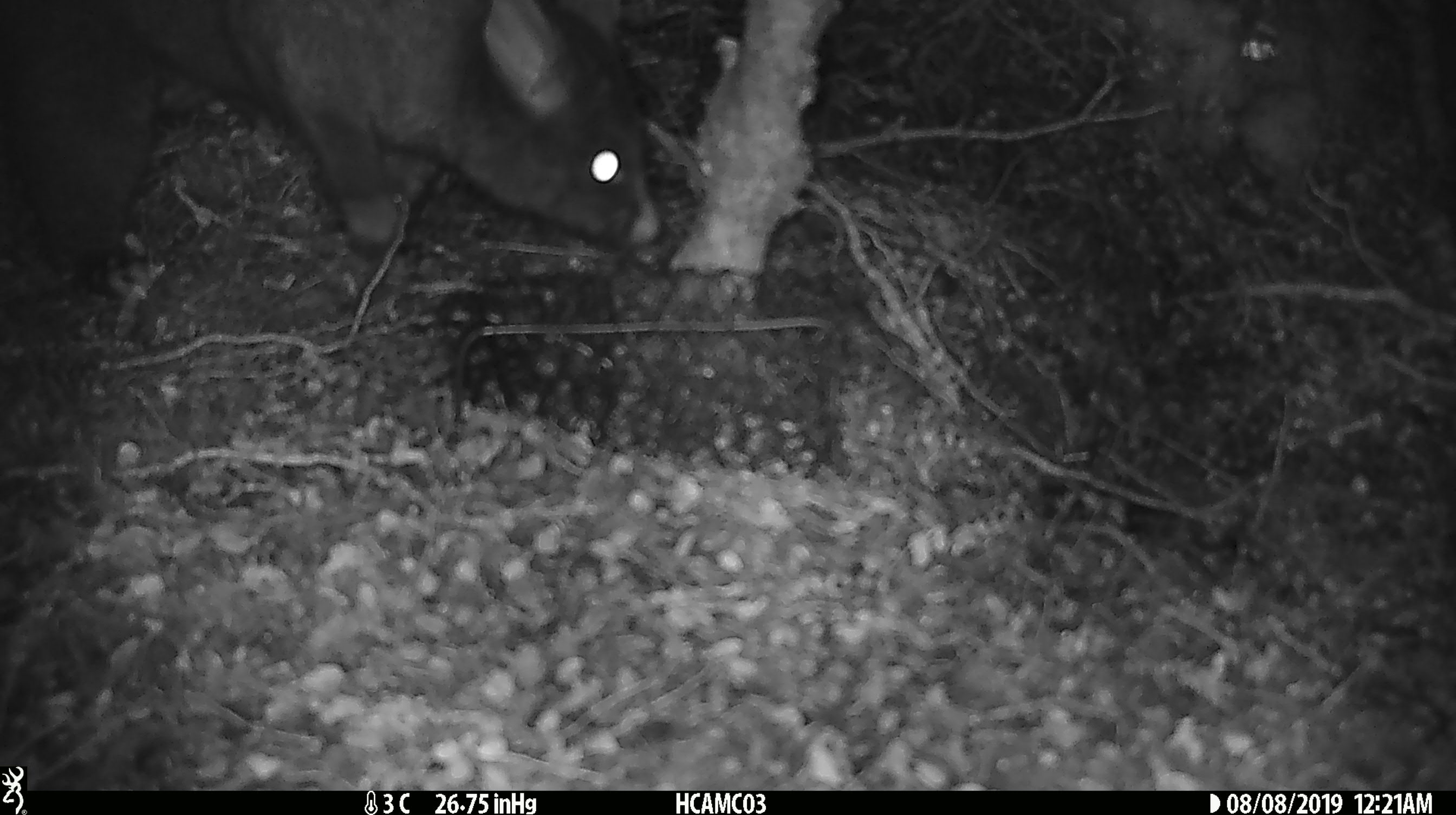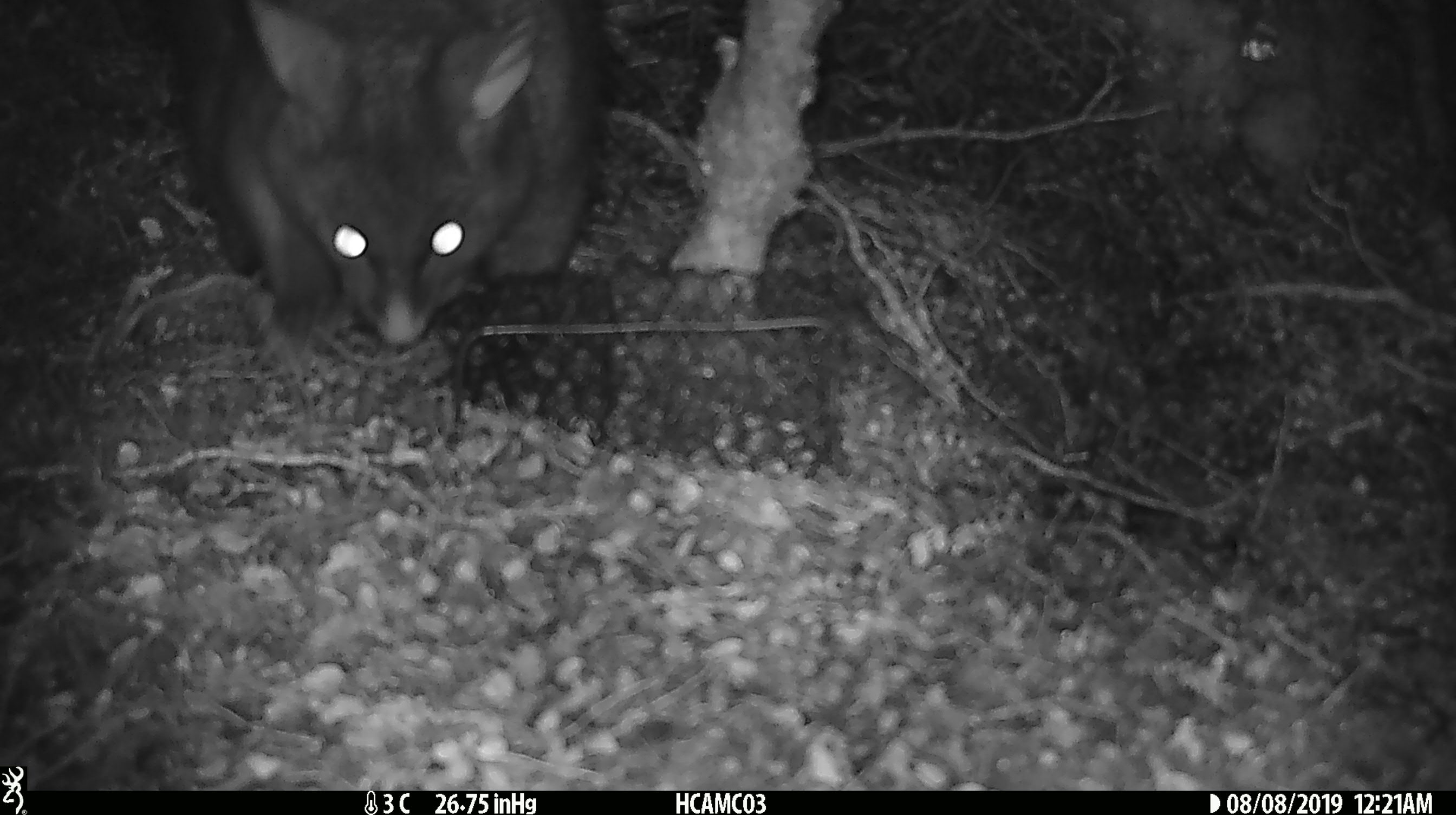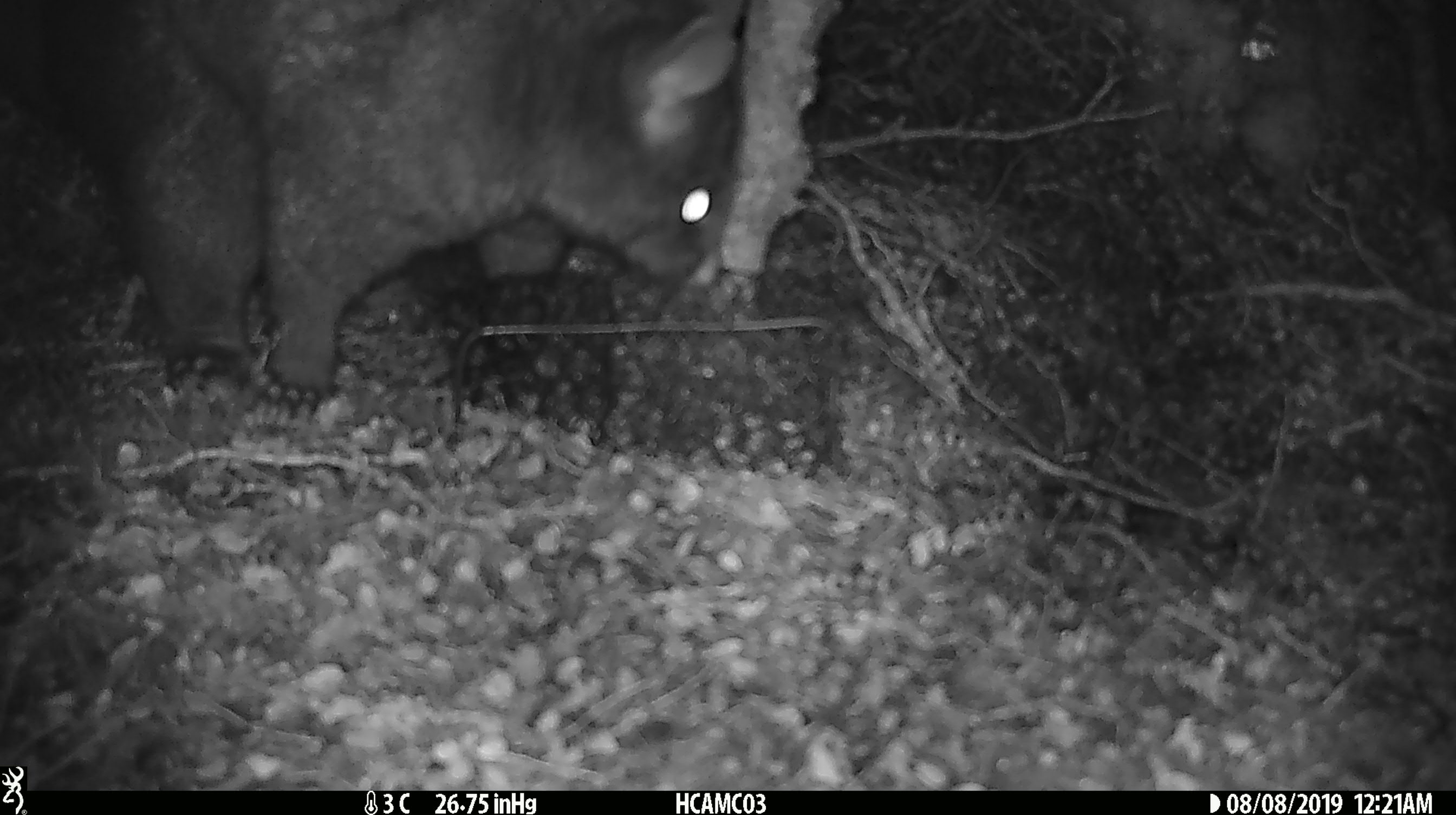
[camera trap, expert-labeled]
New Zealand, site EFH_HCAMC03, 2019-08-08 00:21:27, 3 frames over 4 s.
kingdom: Animalia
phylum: Chordata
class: Mammalia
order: Diprotodontia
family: Phalangeridae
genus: Trichosurus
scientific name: Trichosurus vulpecula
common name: common brushtail possum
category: possum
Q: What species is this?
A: Possum (common brushtail possum) (Trichosurus vulpecula).